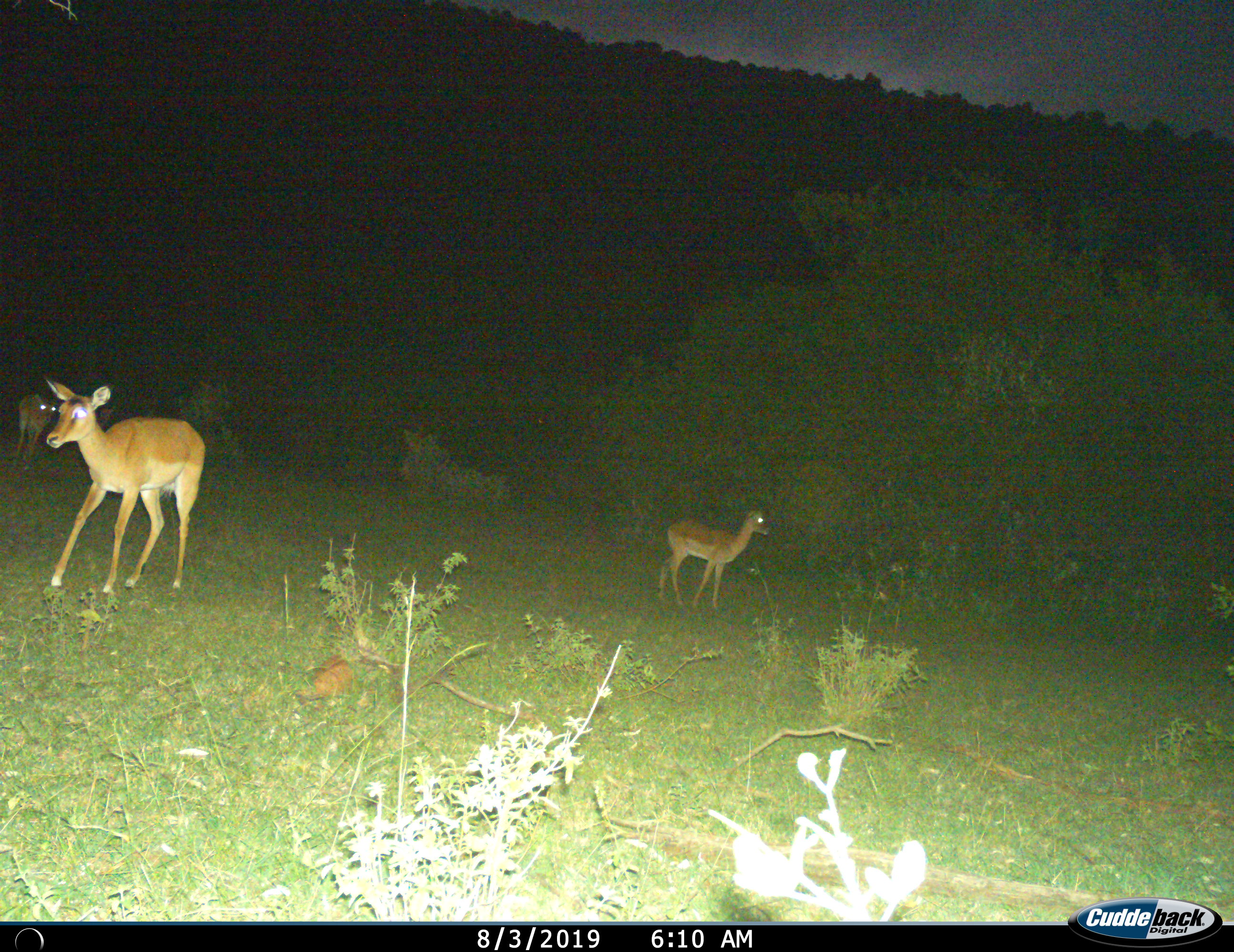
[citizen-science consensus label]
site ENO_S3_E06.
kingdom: Animalia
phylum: Chordata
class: Mammalia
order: Artiodactyla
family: Bovidae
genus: Aepyceros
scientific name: Aepyceros melampus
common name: impala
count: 3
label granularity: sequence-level